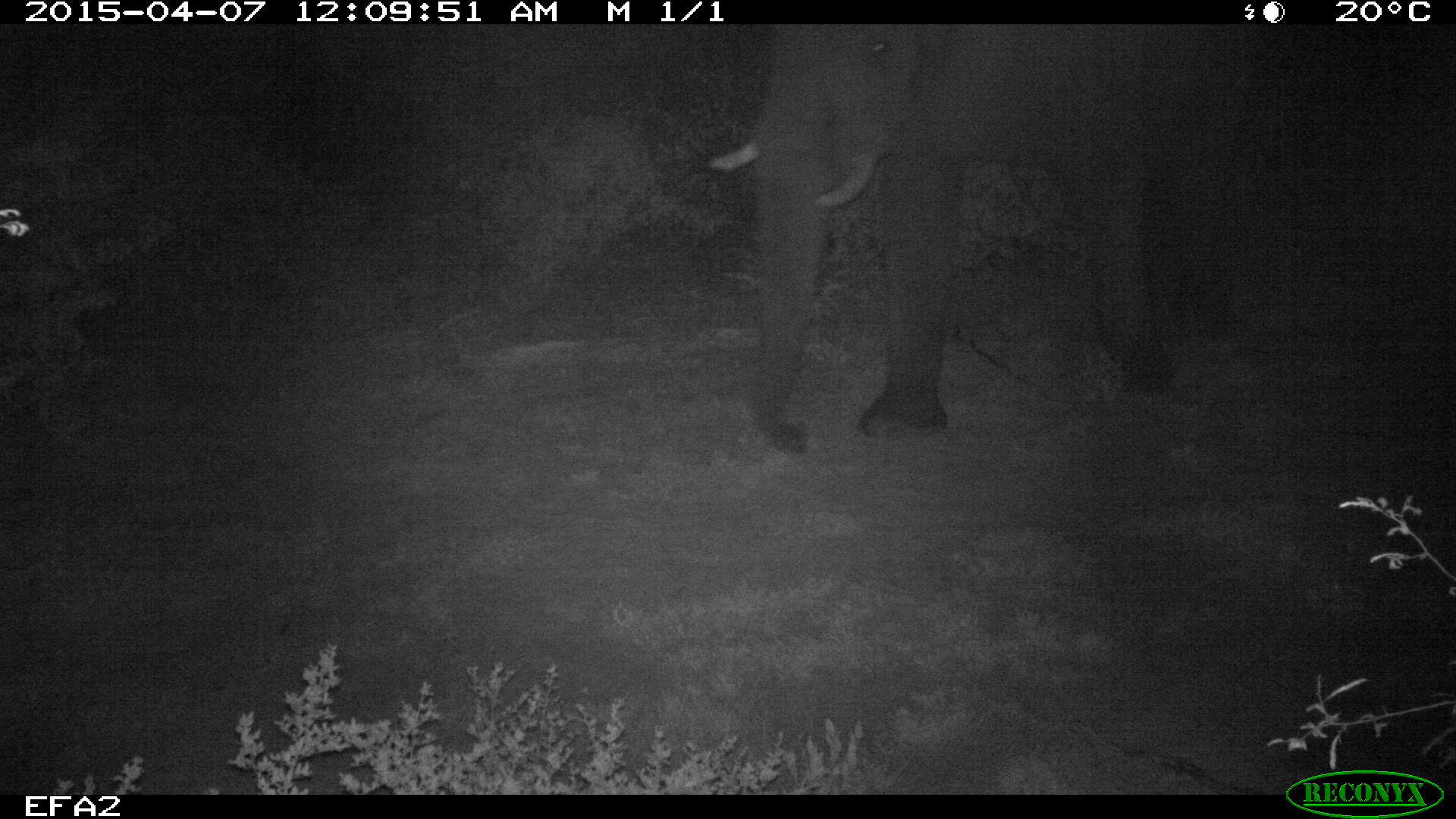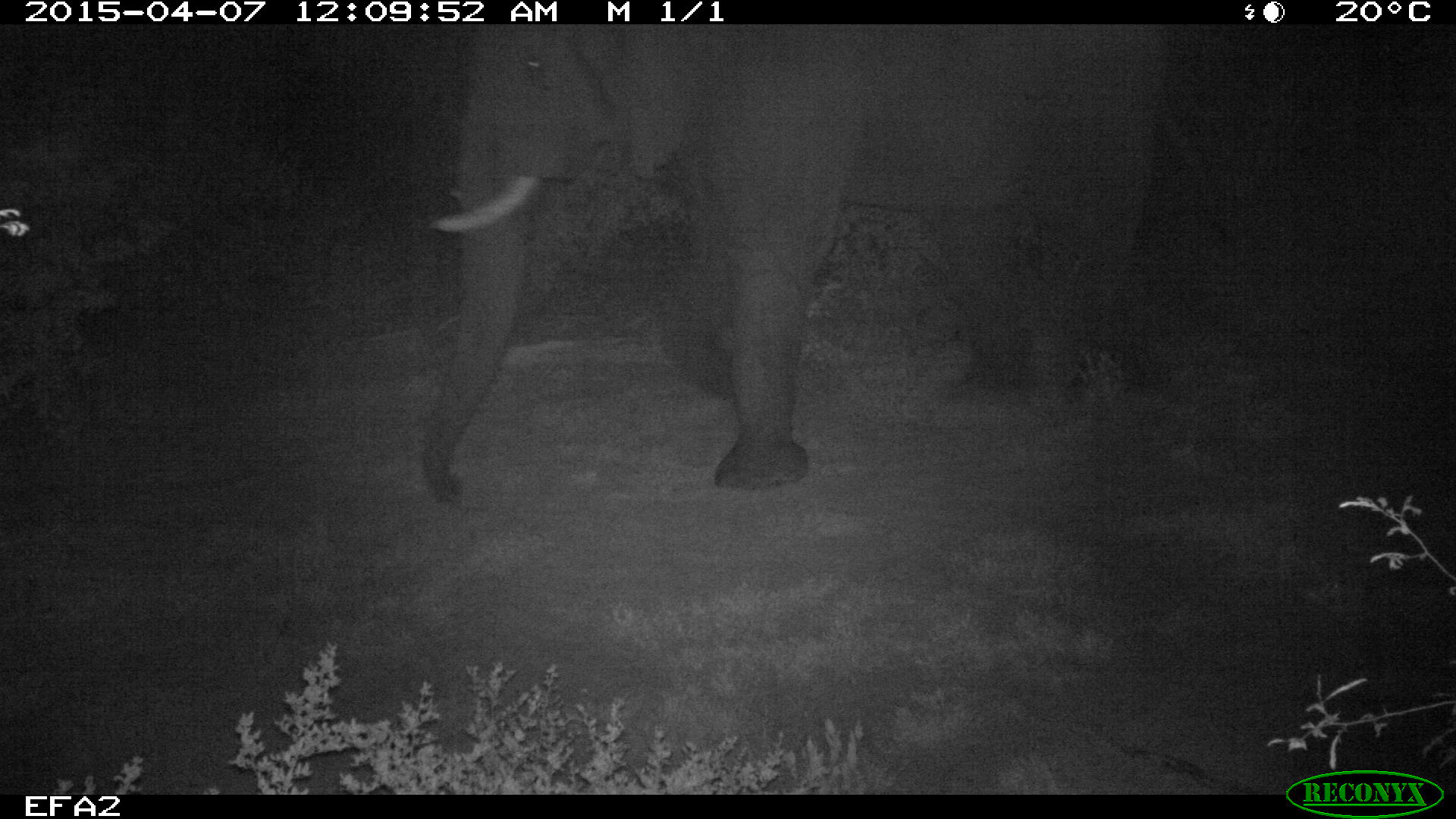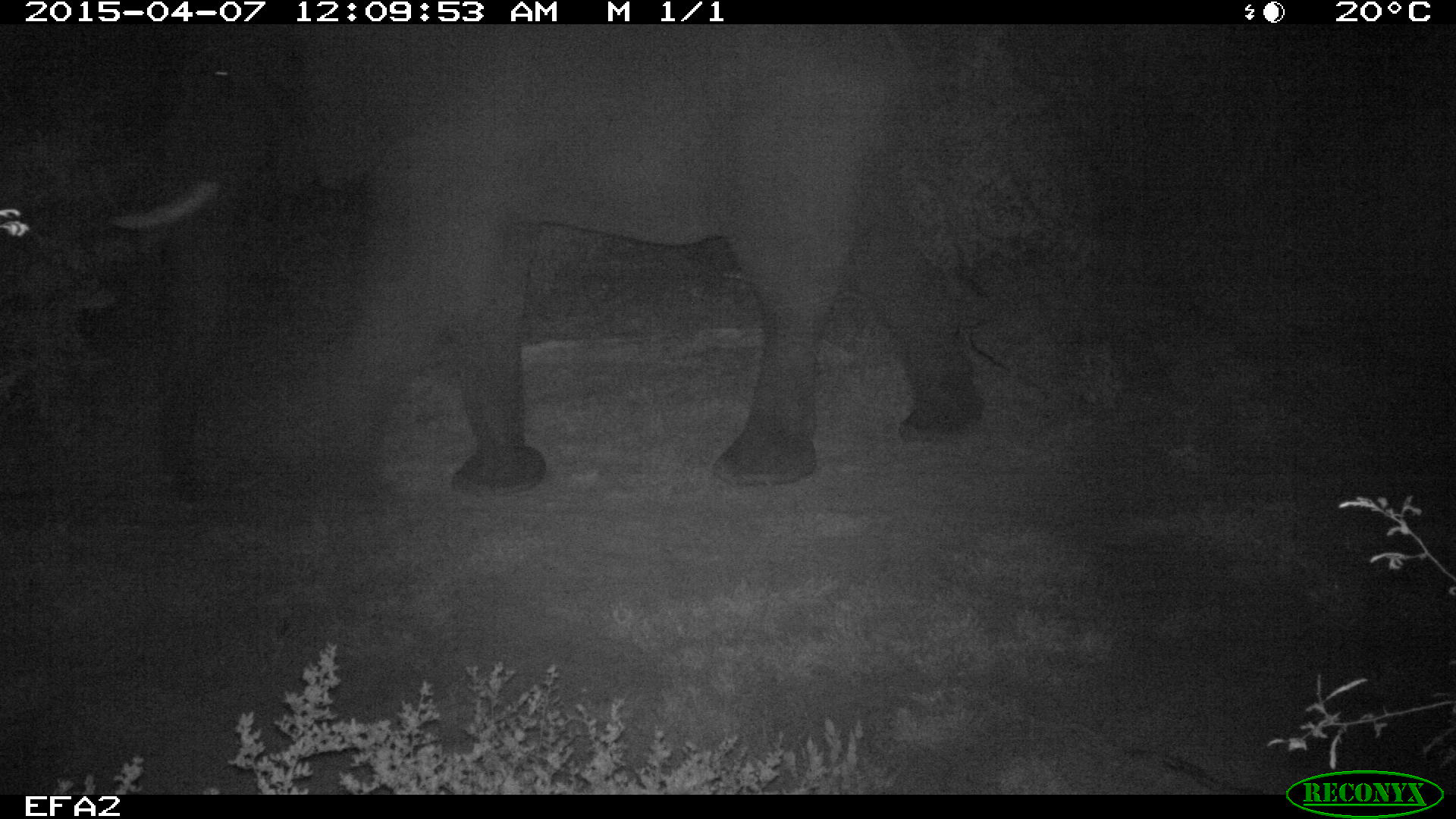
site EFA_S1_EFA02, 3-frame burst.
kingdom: Animalia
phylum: Chordata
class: Mammalia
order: Proboscidea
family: Elephantidae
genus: Loxodonta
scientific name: Loxodonta africana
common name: african bush elephant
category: elephant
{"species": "elephant (african bush elephant) (Loxodonta africana)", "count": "1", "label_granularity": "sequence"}